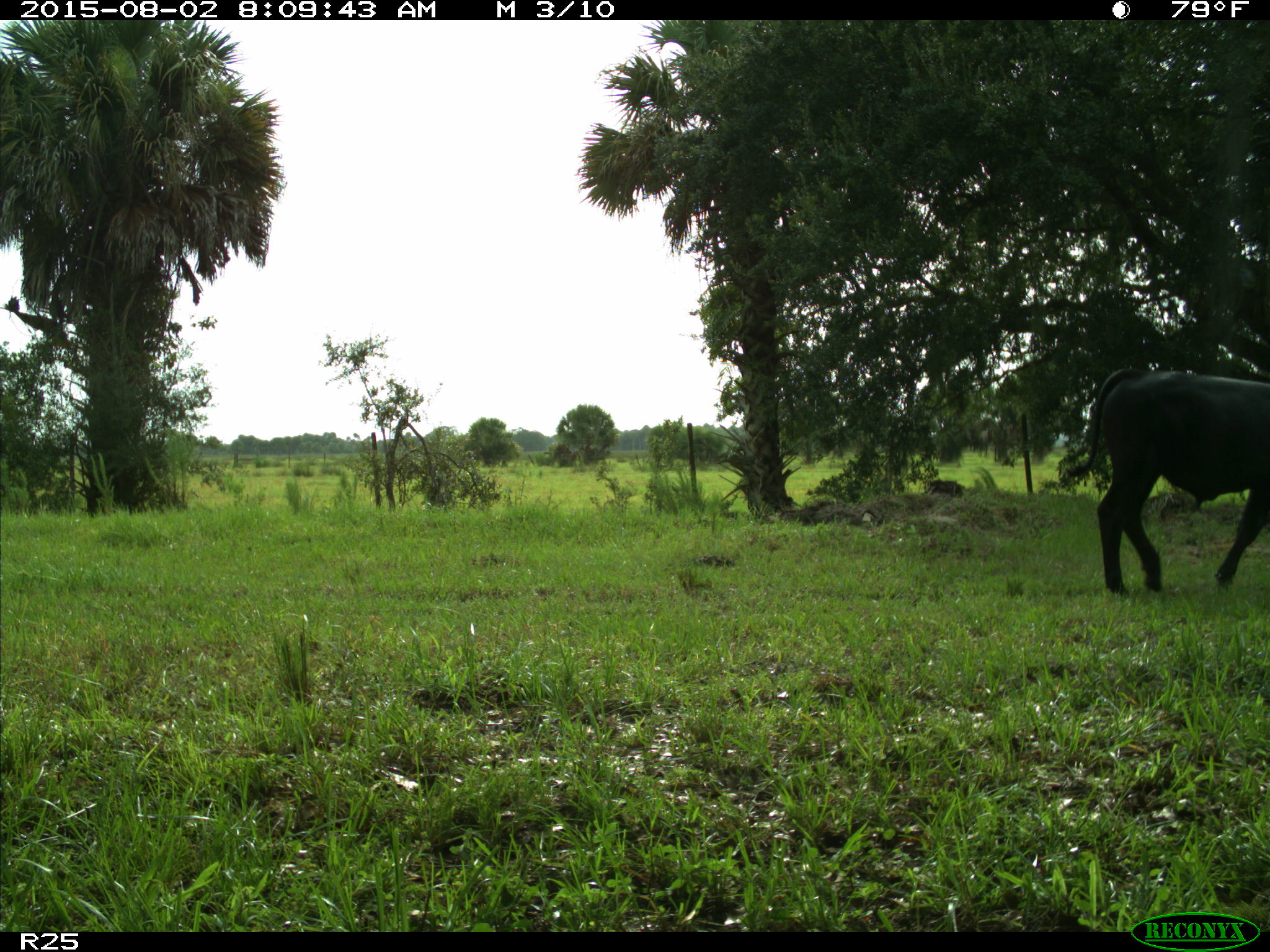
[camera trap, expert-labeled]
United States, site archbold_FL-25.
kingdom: Animalia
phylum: Chordata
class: Mammalia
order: Artiodactyla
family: Bovidae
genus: Bos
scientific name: Bos taurus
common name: domestic cow